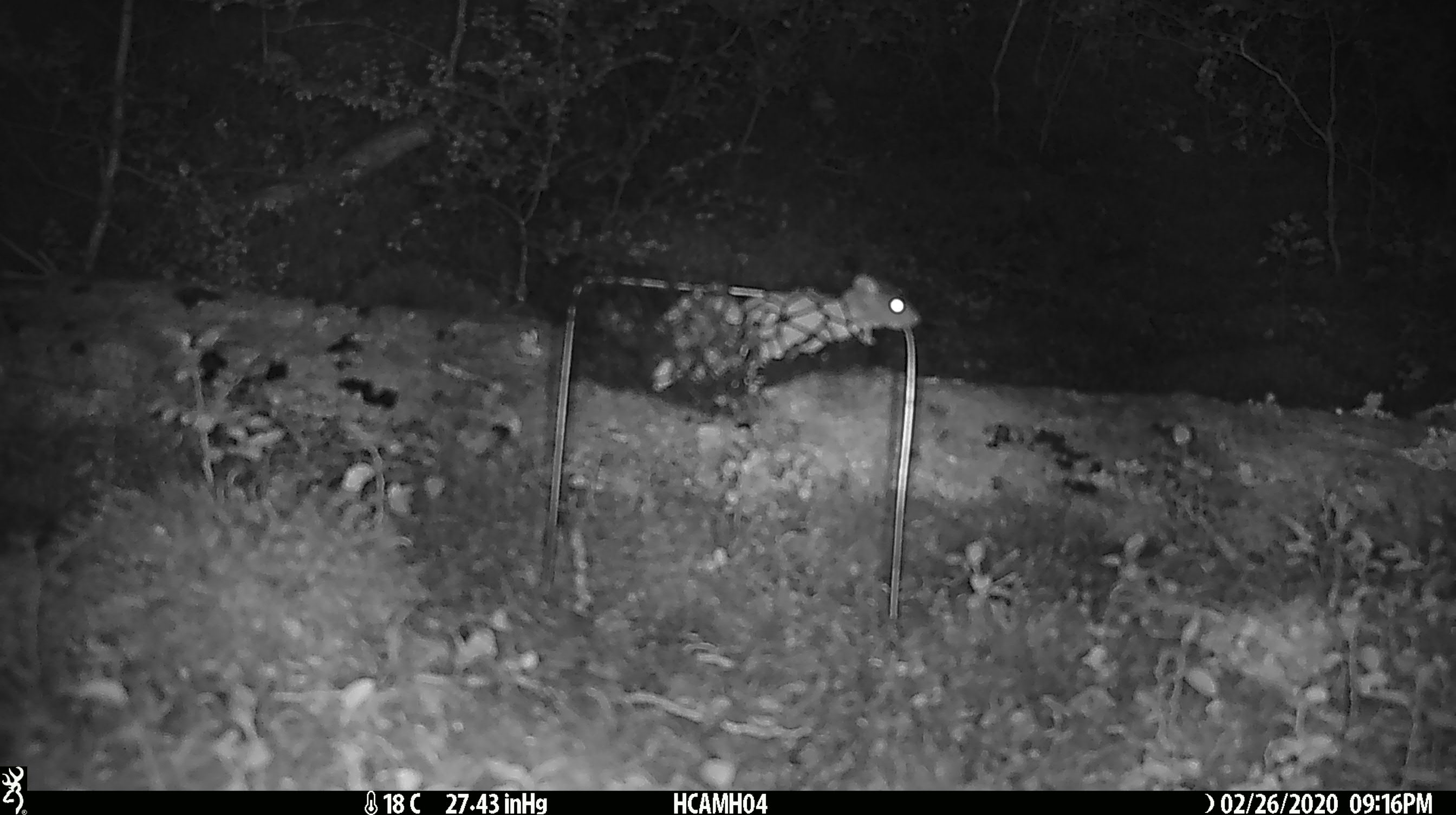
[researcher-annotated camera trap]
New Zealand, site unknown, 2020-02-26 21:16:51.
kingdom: Animalia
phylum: Chordata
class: Mammalia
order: Rodentia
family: Muridae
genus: Mus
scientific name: Mus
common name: mouse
Mouse (Mus).